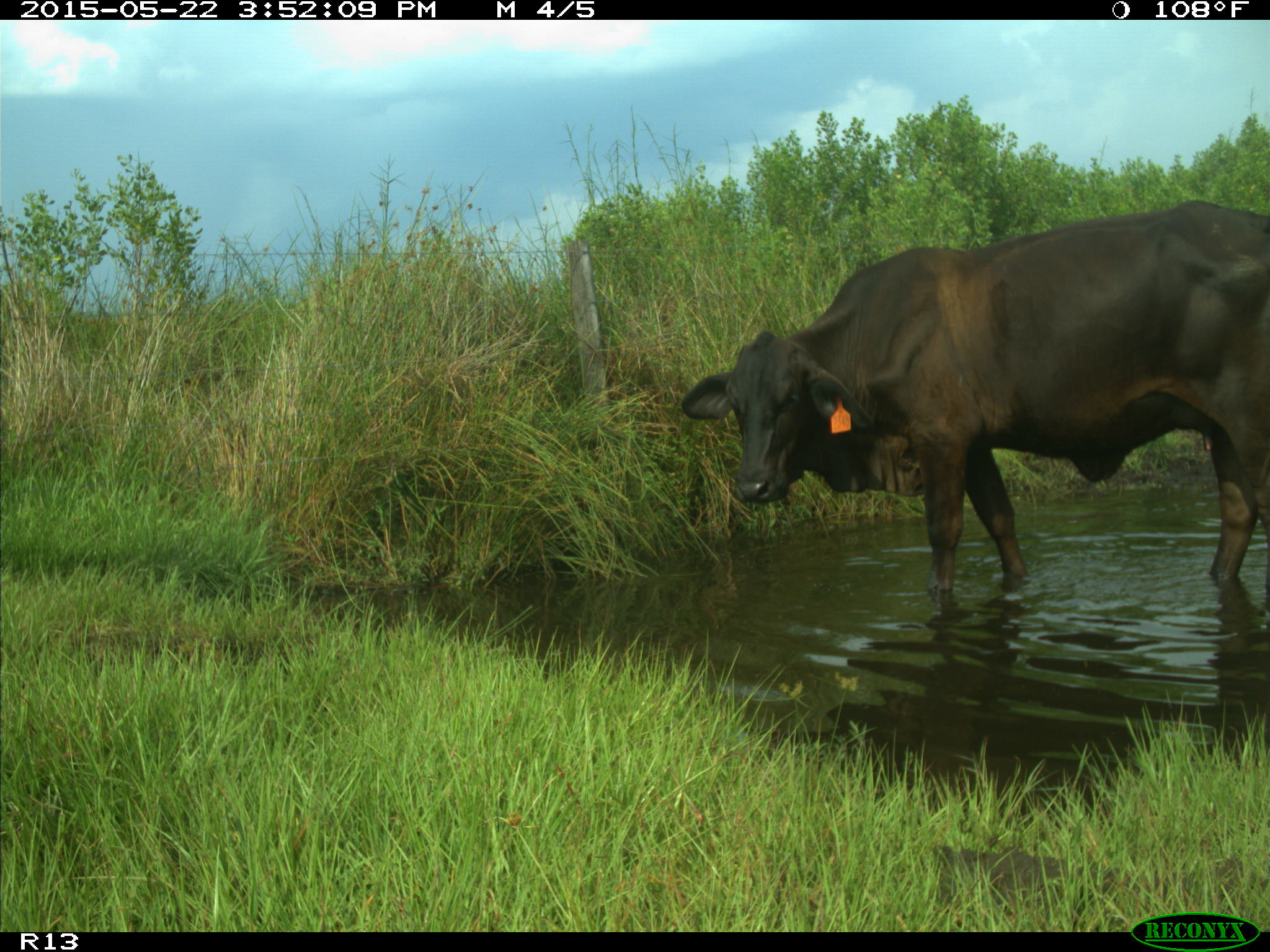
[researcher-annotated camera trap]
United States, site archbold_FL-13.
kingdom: Animalia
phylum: Chordata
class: Mammalia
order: Artiodactyla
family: Bovidae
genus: Bos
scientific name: Bos taurus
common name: domestic cow